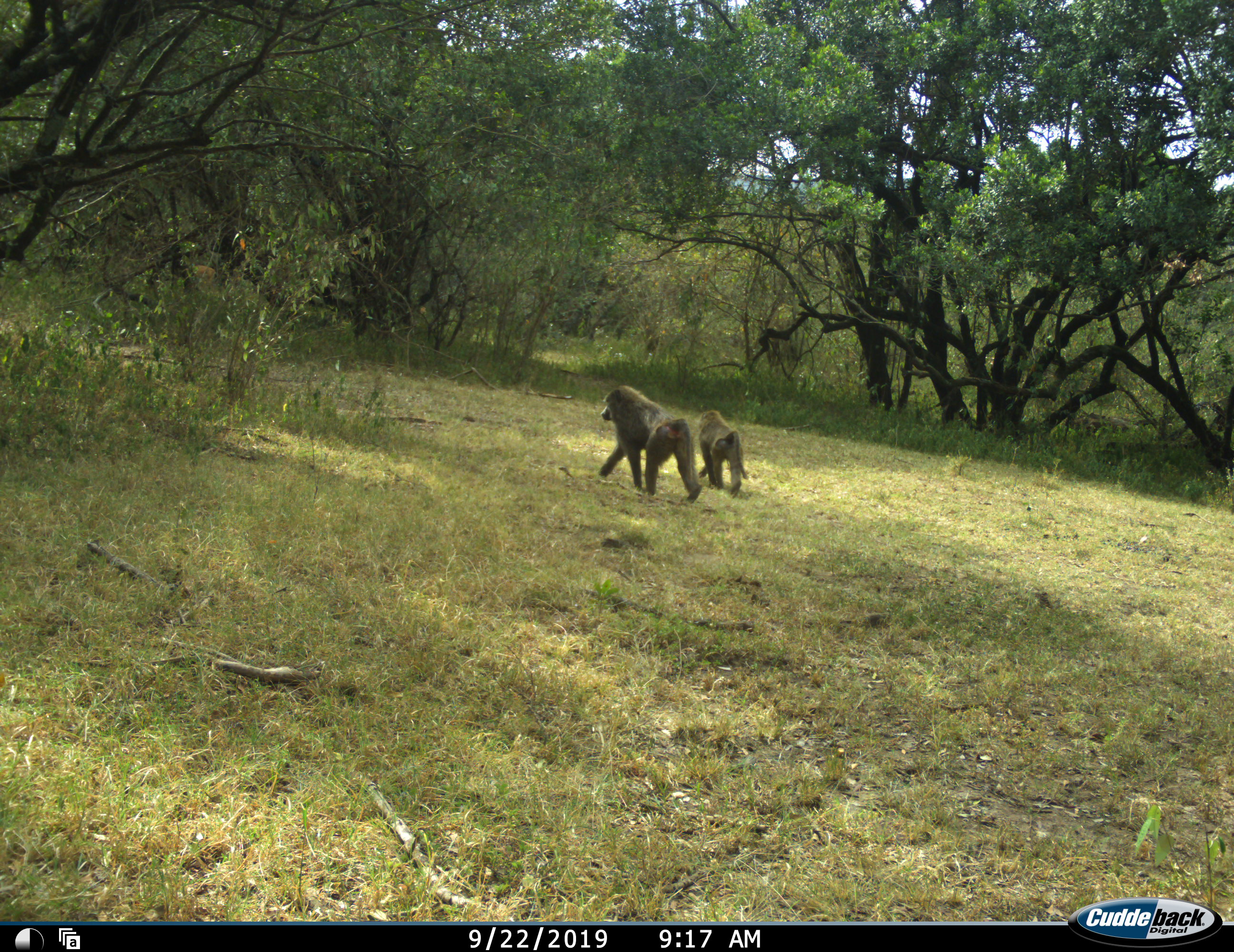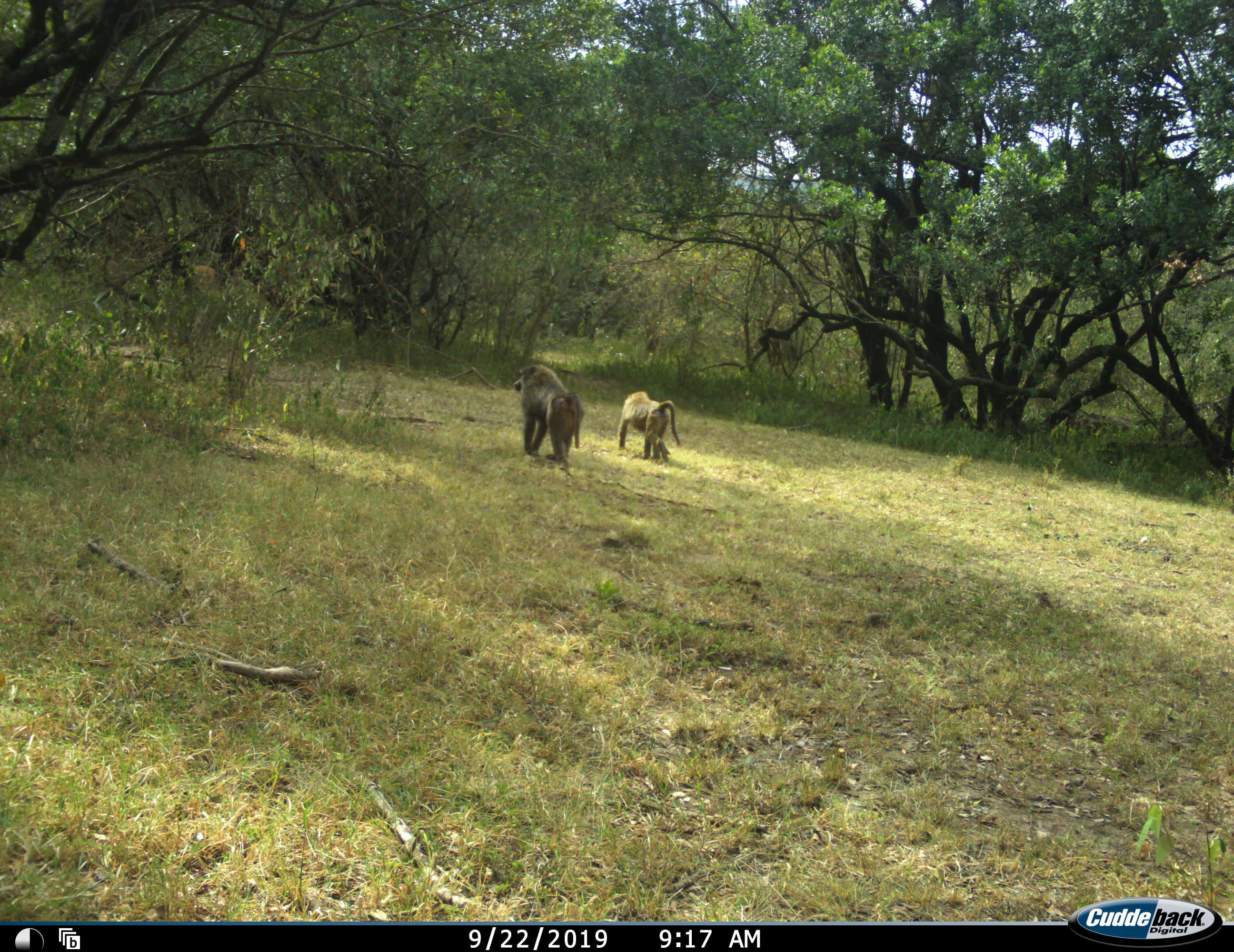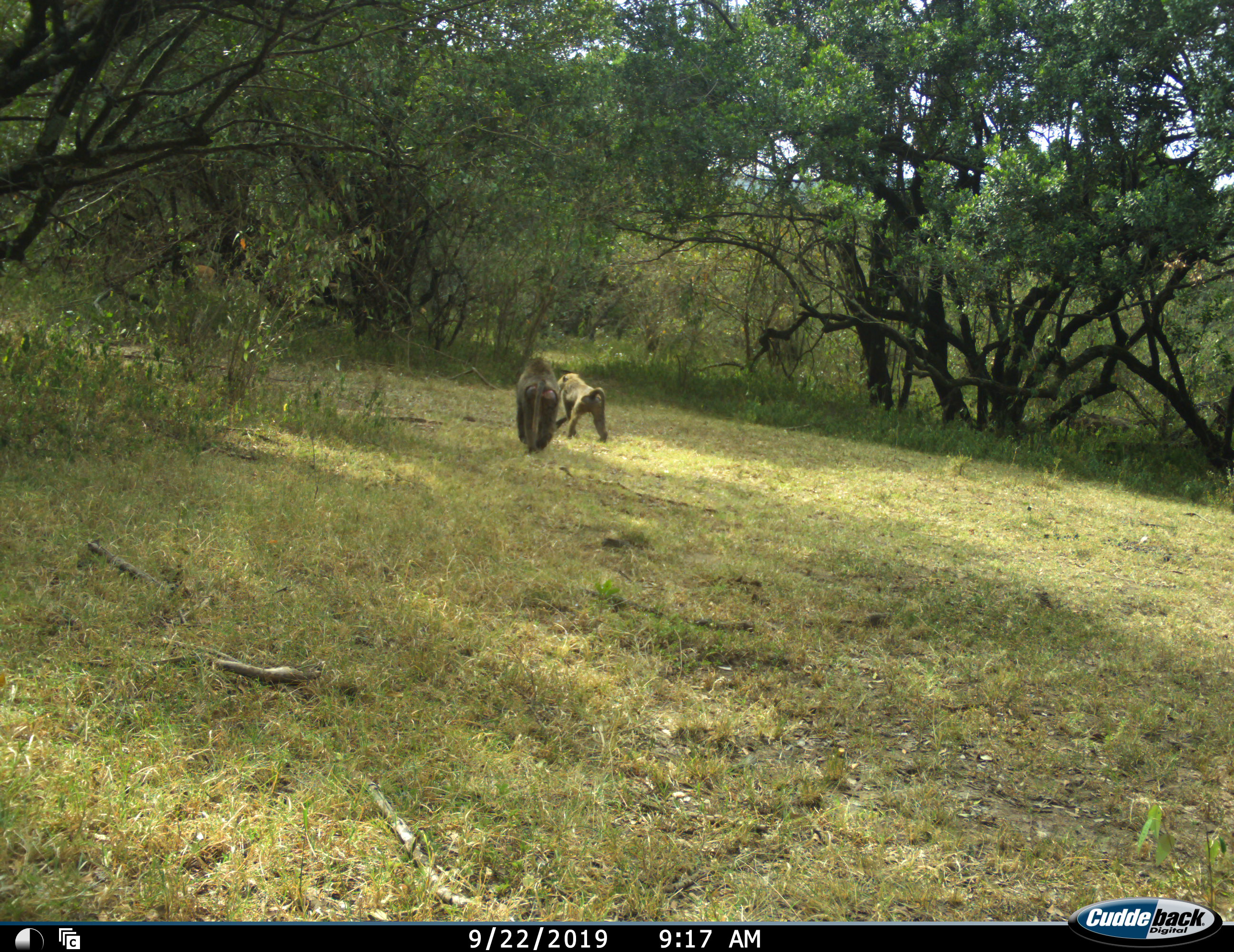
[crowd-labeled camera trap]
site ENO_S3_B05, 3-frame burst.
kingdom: Animalia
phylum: Chordata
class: Mammalia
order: Primates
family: Cercopithecidae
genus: Papio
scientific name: Papio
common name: baboon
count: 2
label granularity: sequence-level